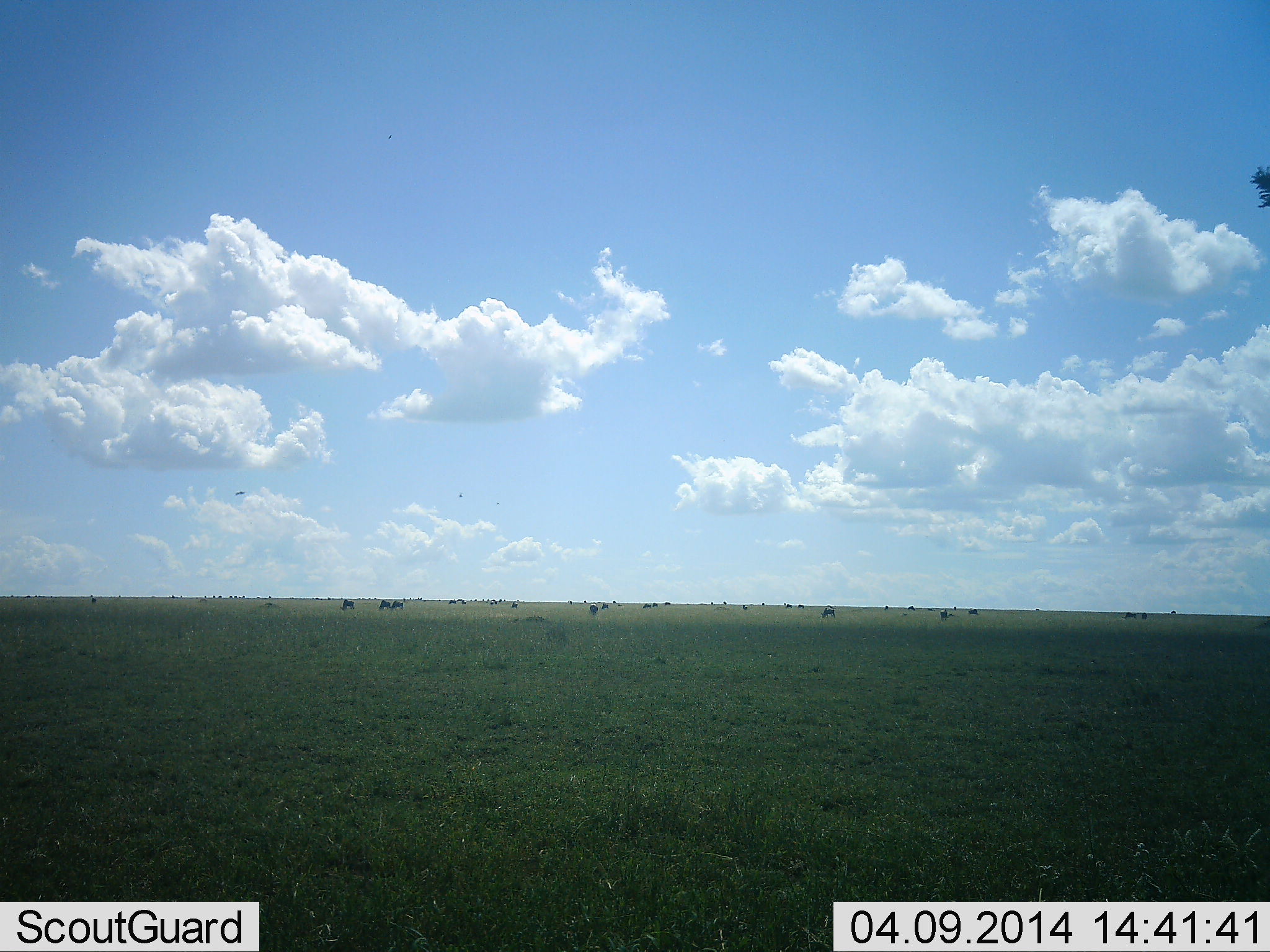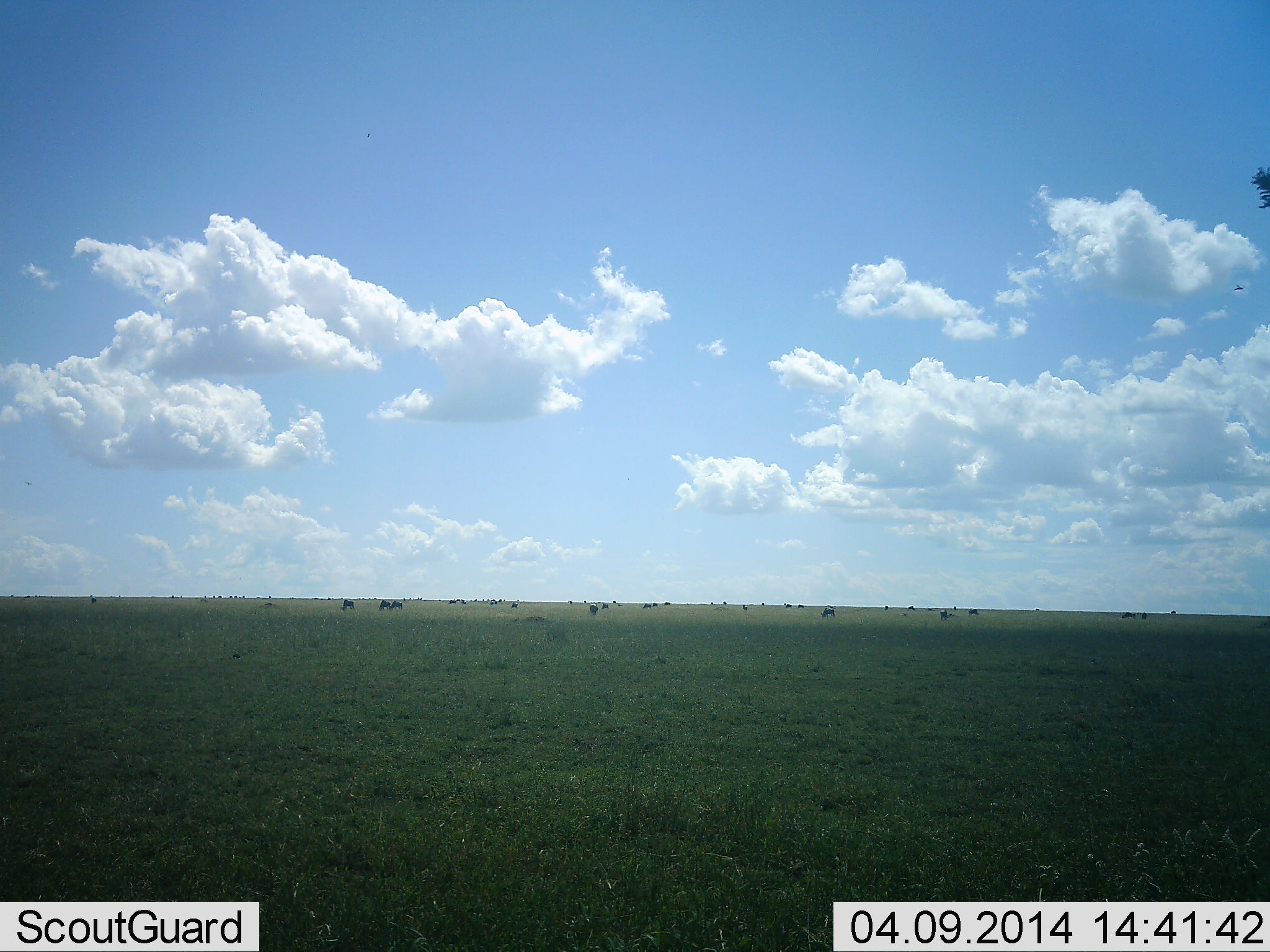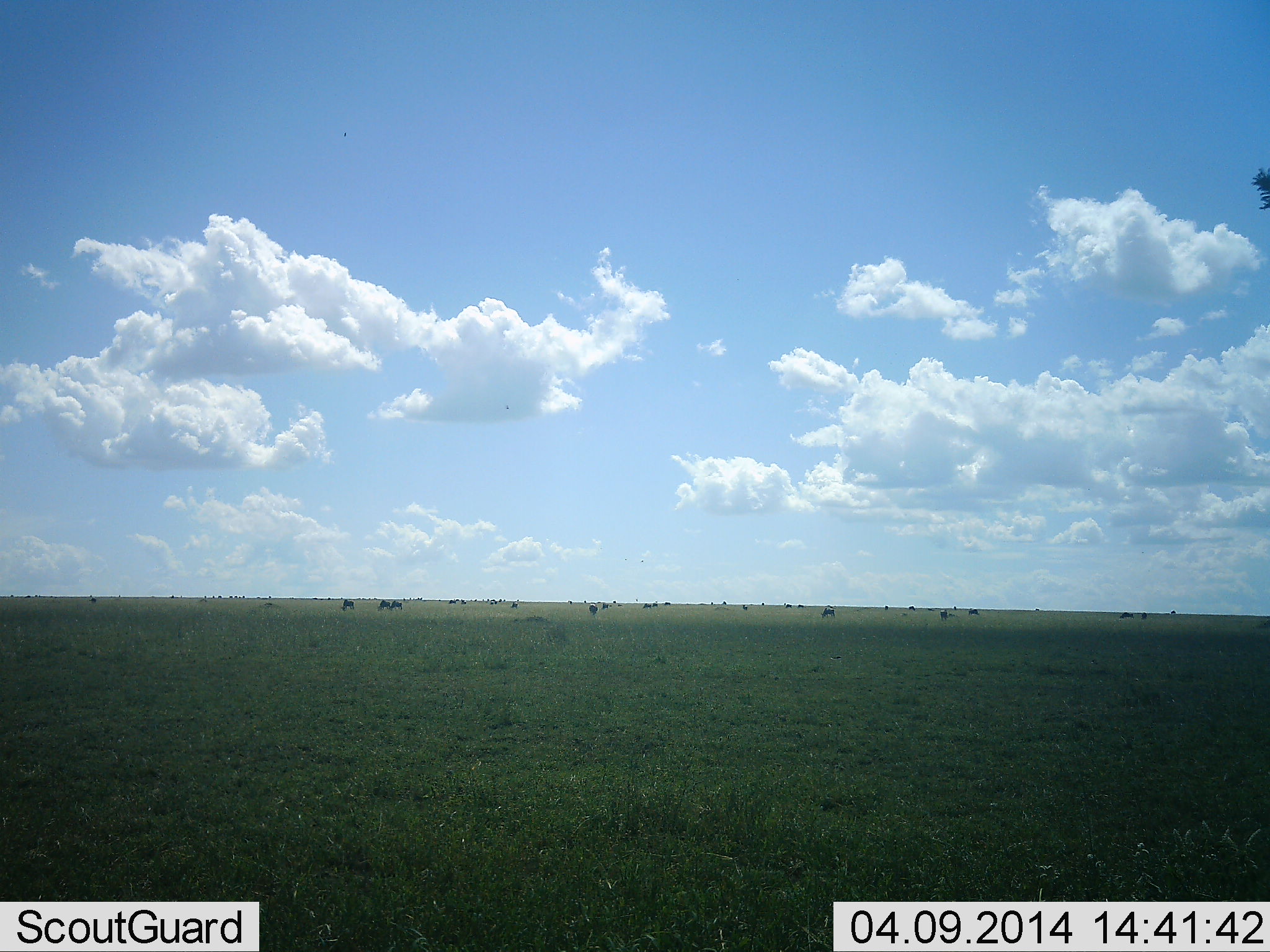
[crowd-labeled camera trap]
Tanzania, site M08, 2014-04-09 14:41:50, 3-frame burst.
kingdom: Animalia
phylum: Chordata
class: Mammalia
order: Artiodactyla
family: Bovidae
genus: Connochaetes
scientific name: Connochaetes taurinus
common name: blue wildebeest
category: wildebeest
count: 11-50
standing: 40%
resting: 0%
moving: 10%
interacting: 0%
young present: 0%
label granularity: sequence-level